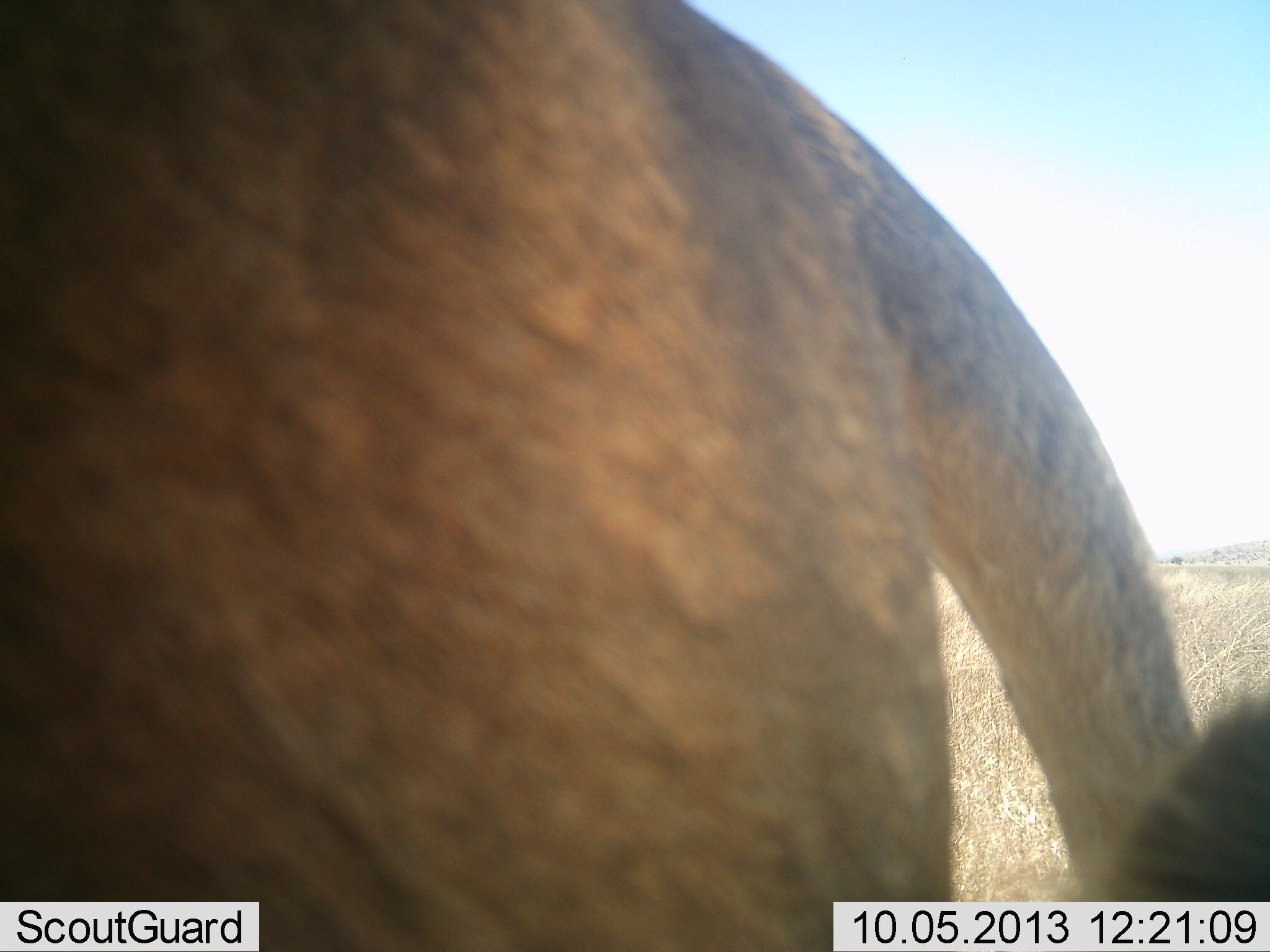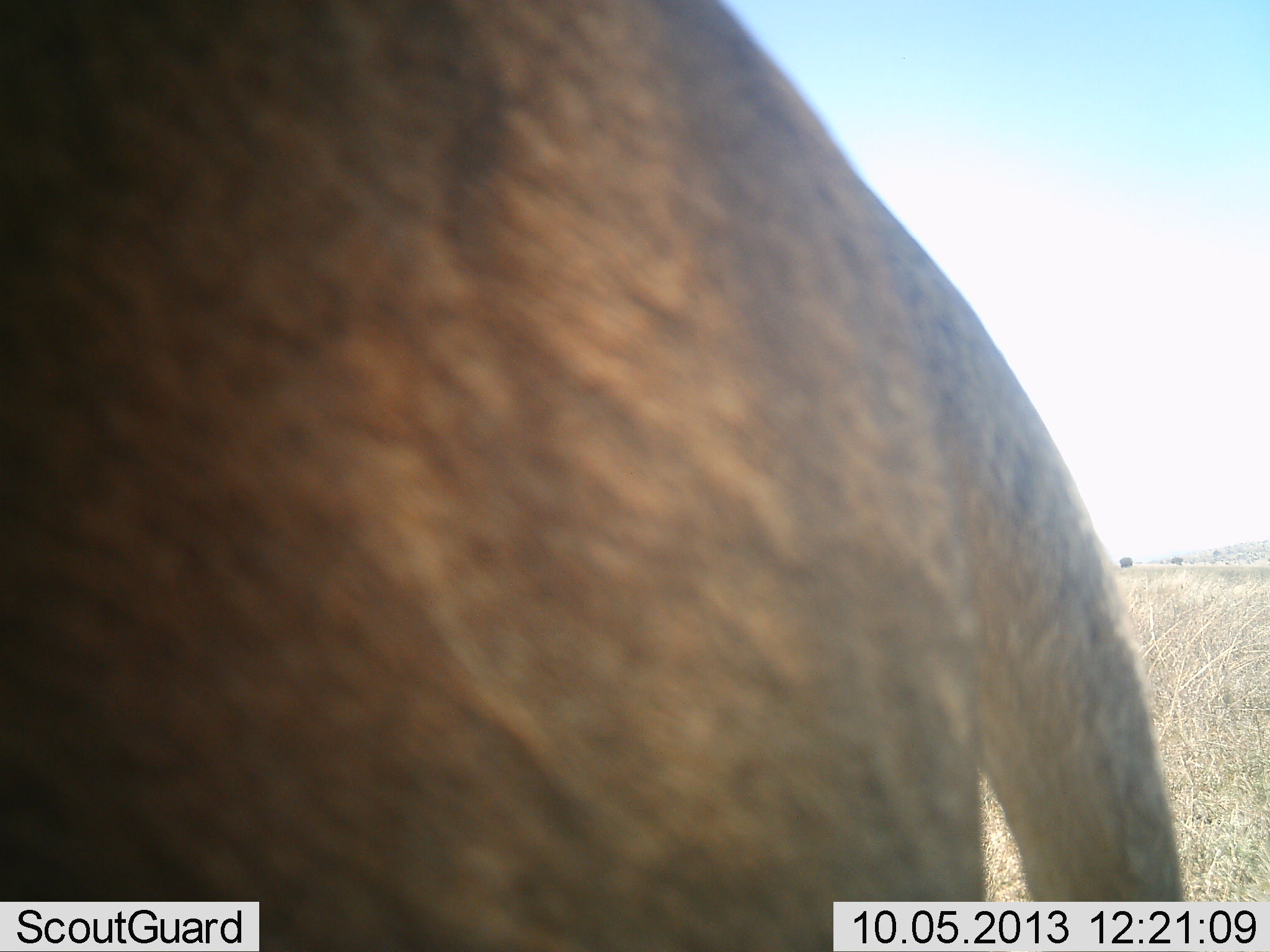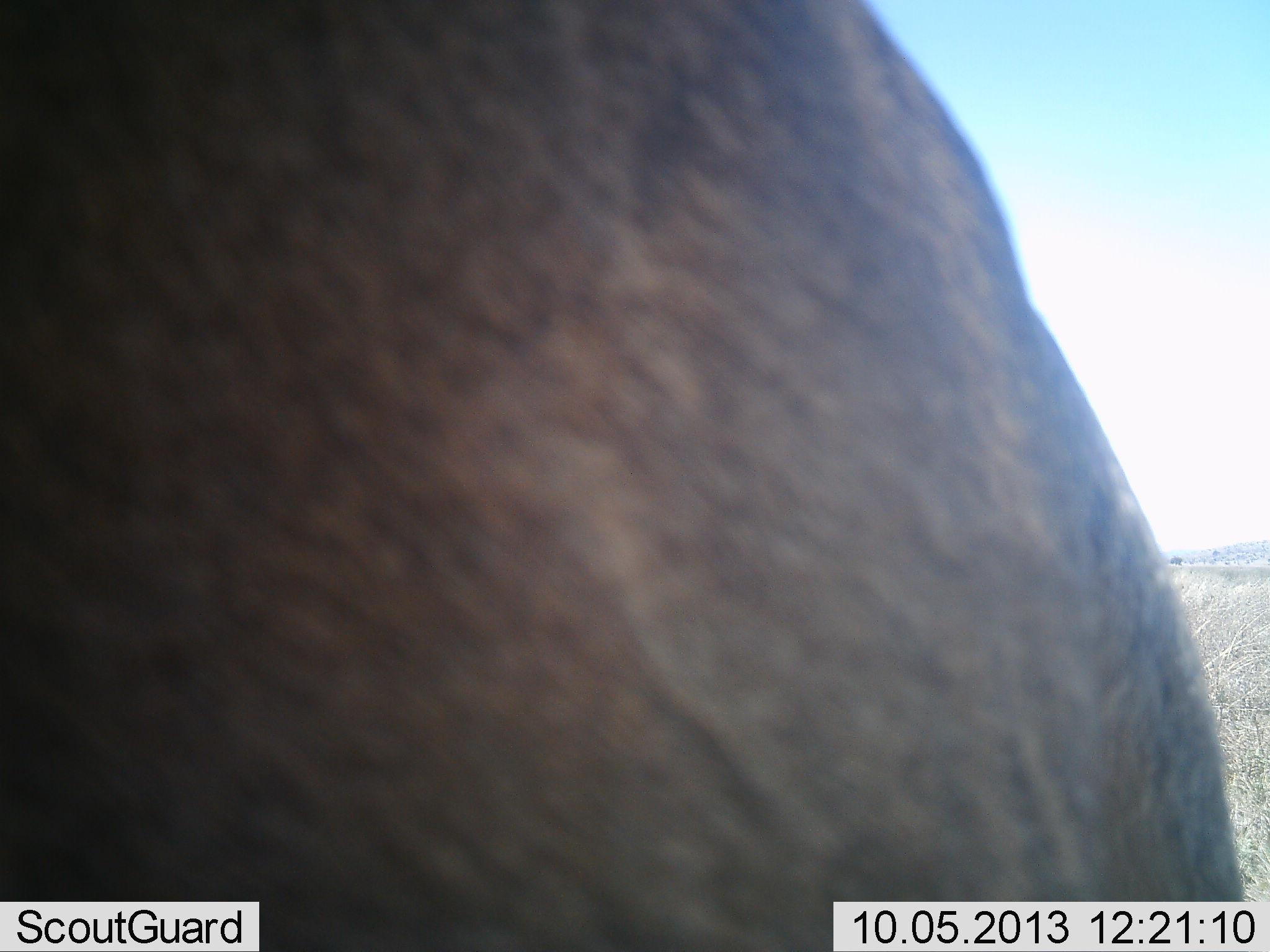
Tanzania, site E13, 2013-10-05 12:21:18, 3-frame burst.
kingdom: Animalia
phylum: Chordata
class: Mammalia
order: Carnivora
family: Felidae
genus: Panthera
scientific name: Panthera leo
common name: lion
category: lionfemale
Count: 1.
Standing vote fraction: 82%.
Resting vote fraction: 0%.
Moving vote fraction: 18%.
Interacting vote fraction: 0%.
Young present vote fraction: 0%.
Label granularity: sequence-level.